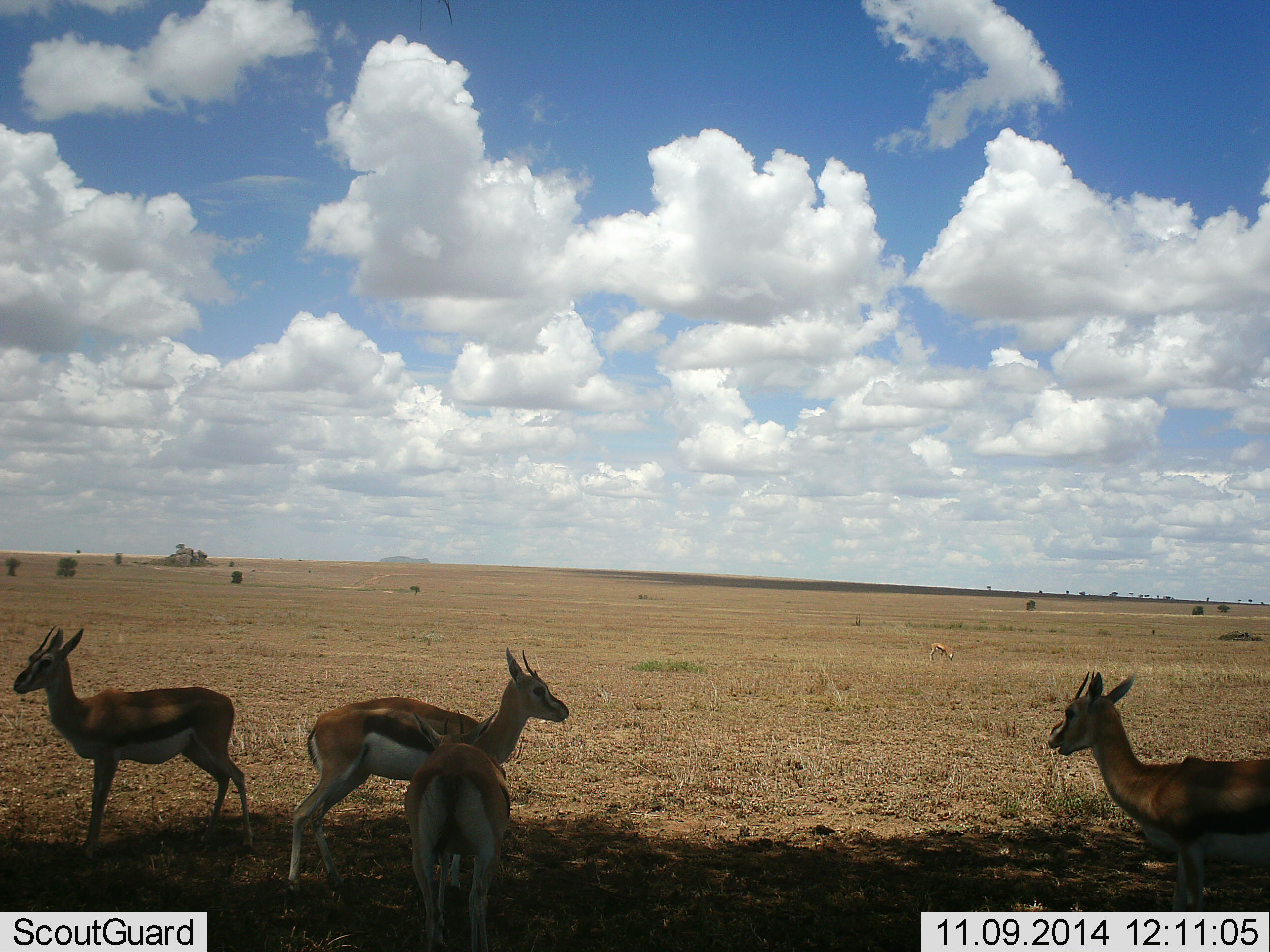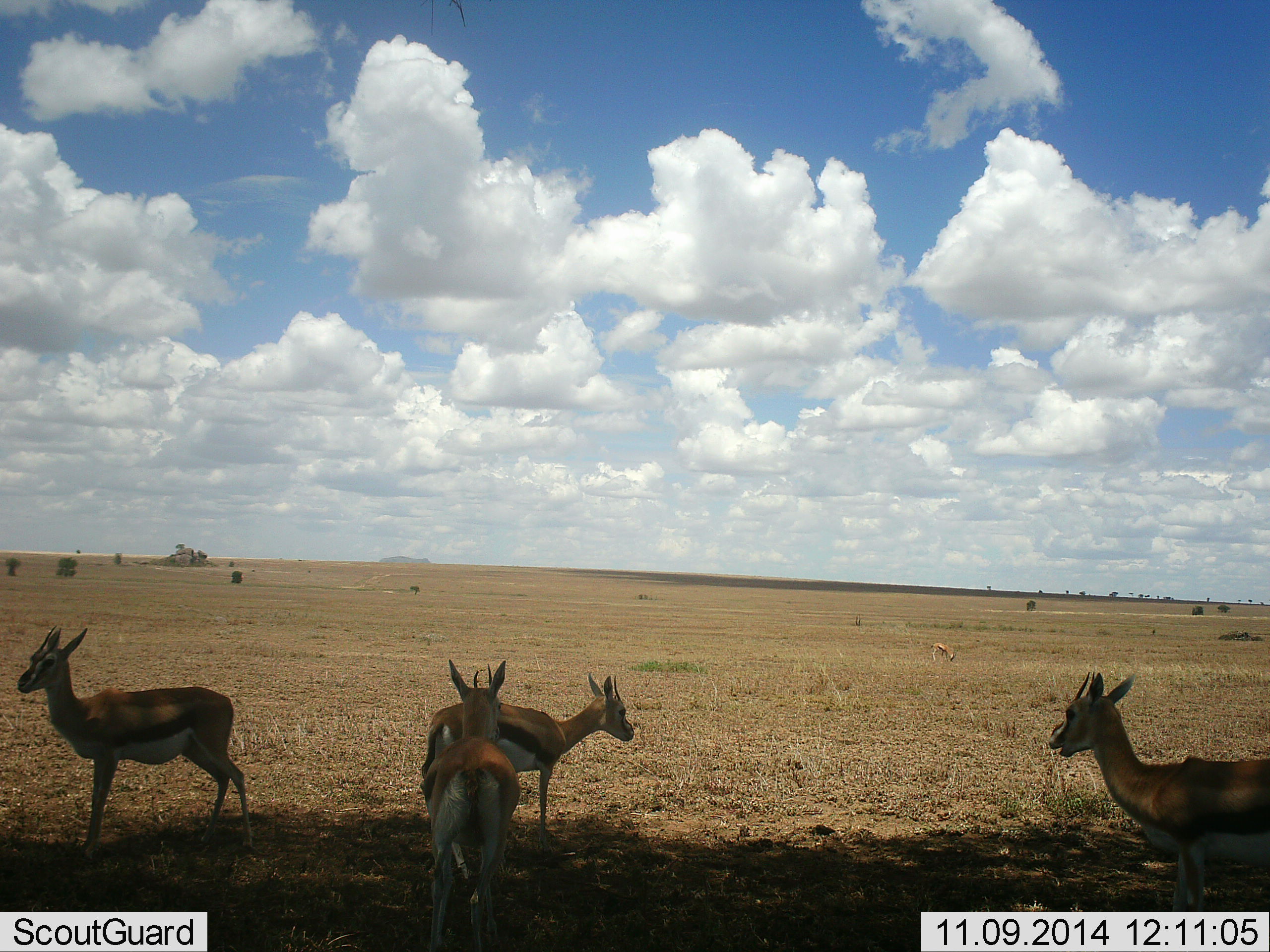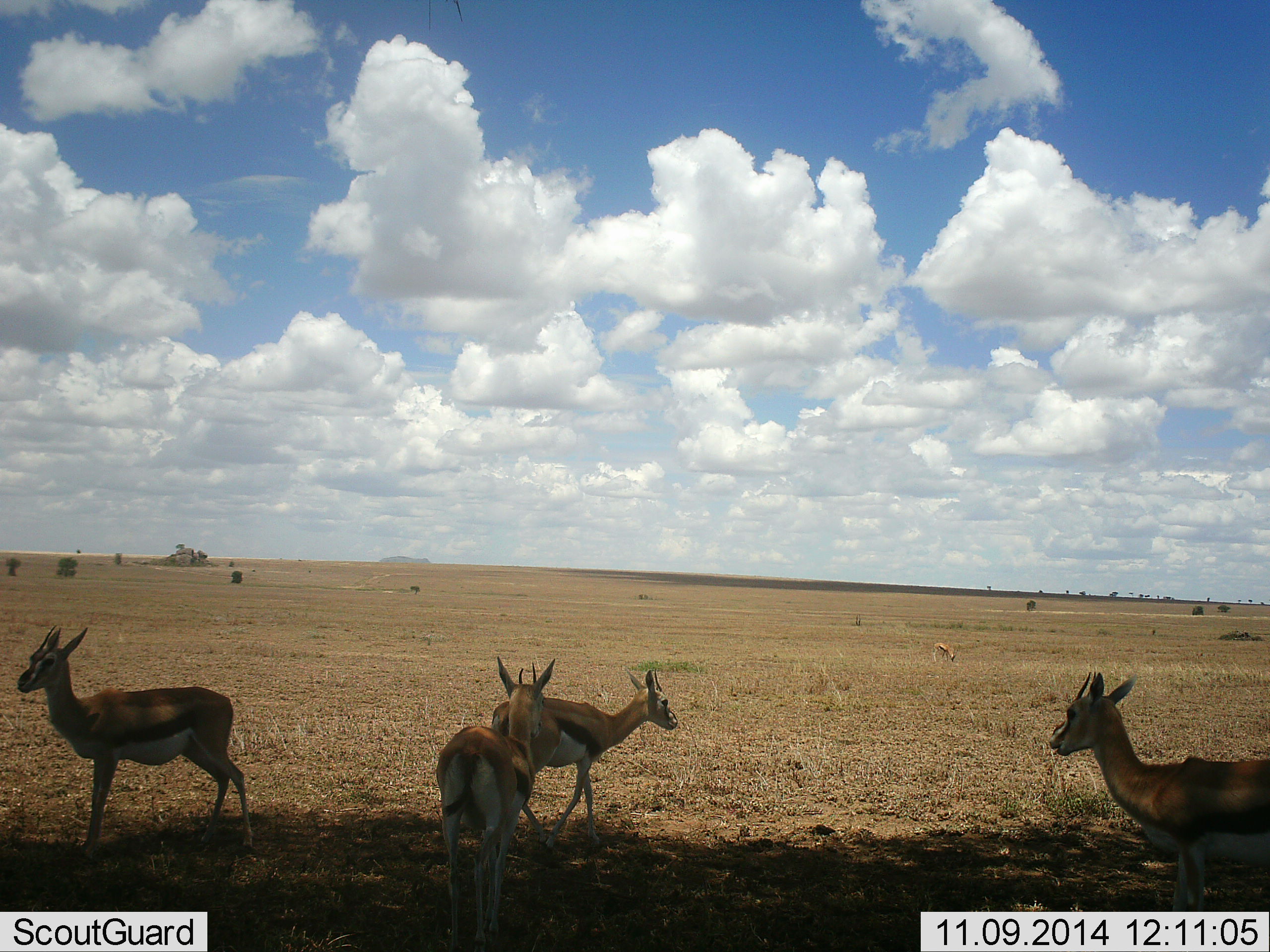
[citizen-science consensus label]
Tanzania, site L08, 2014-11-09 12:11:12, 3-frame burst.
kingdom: Animalia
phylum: Chordata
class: Mammalia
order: Artiodactyla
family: Bovidae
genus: Eudorcas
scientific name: Eudorcas thomsonii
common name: thomson's gazelle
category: gazellethomsons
Gazellethomsons (thomson's gazelle) (Eudorcas thomsonii), count 4. Behavior (volunteer vote fractions): standing 90%, resting 0%, moving 60%, interacting 10%. Young present (vote fraction): 0%. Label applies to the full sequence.